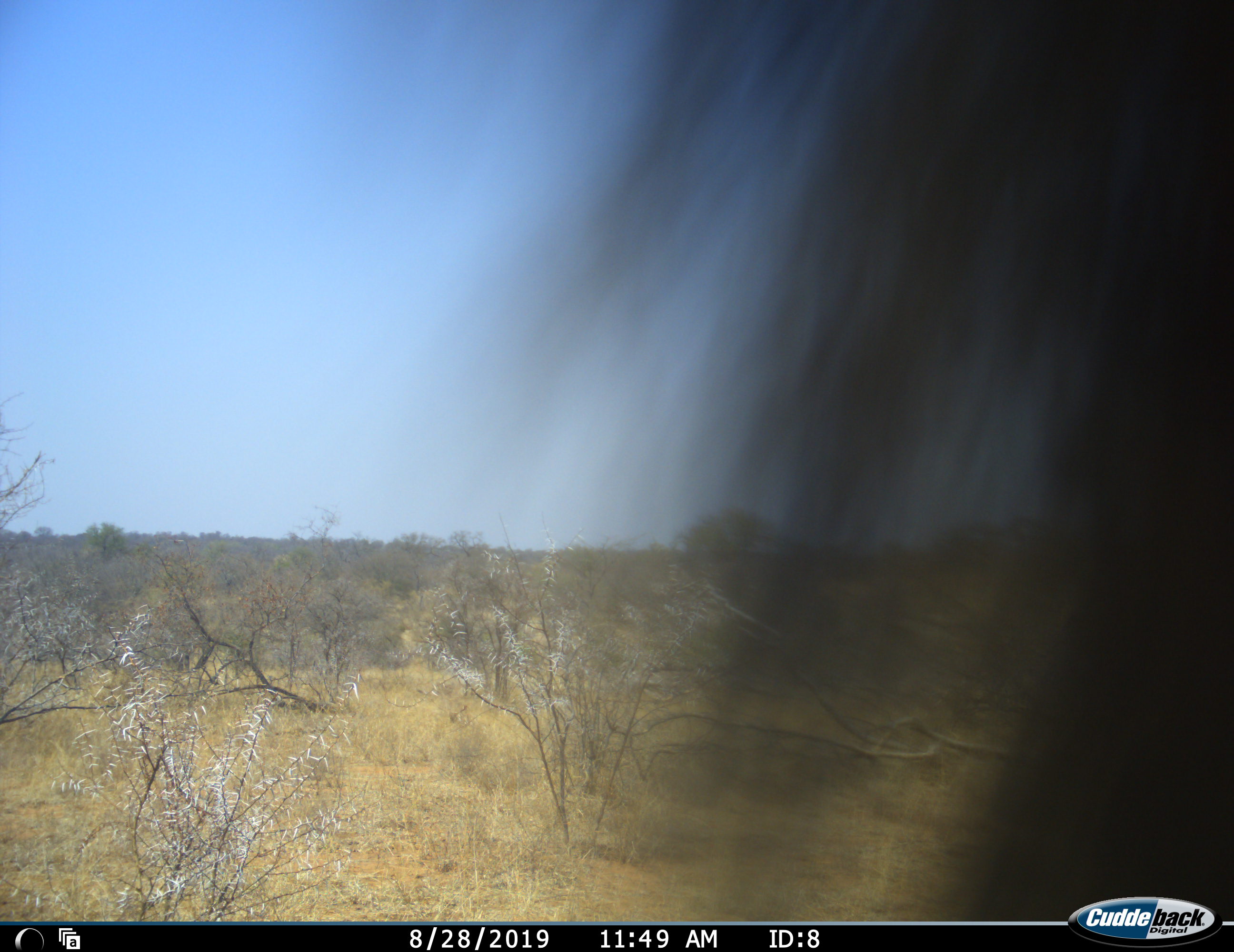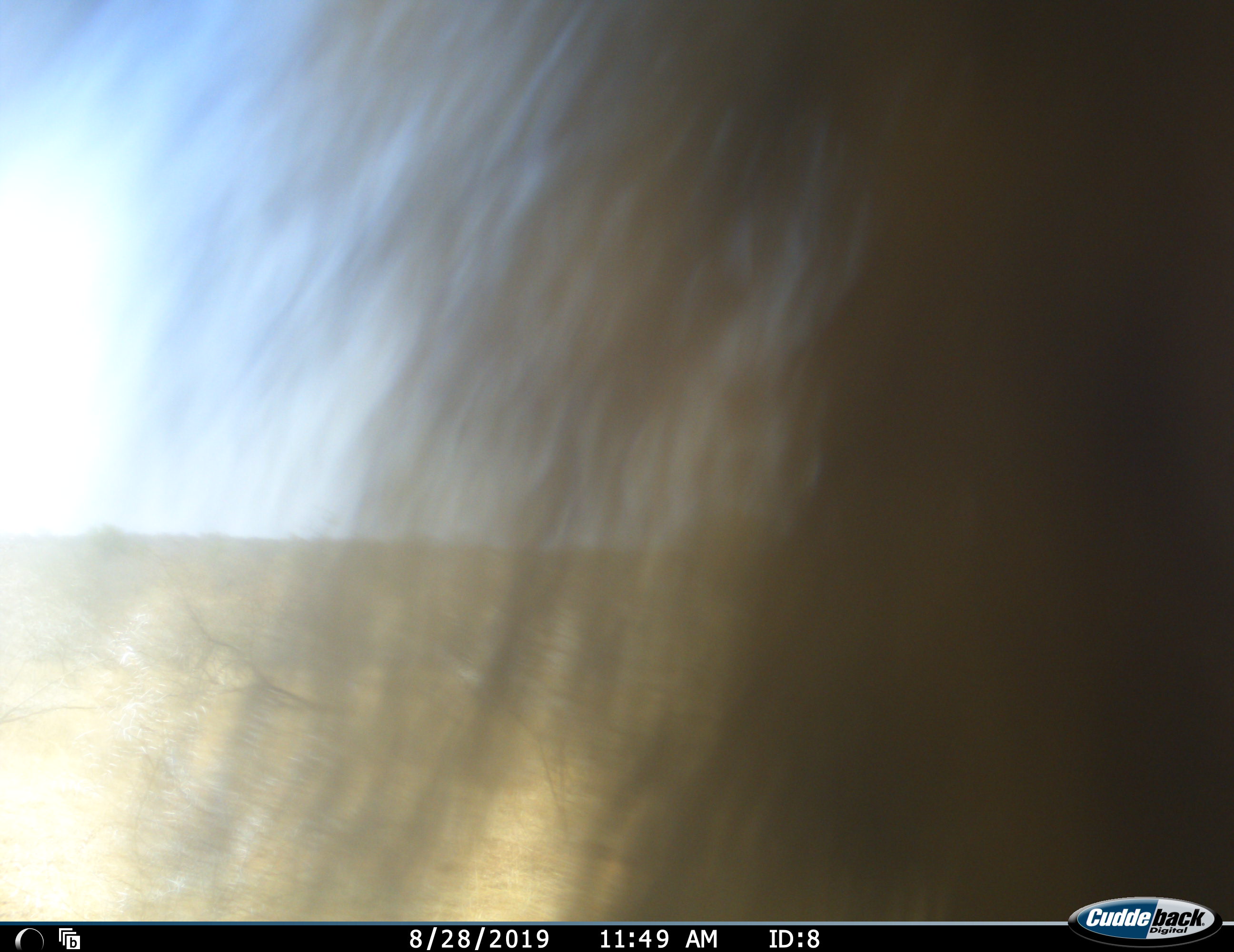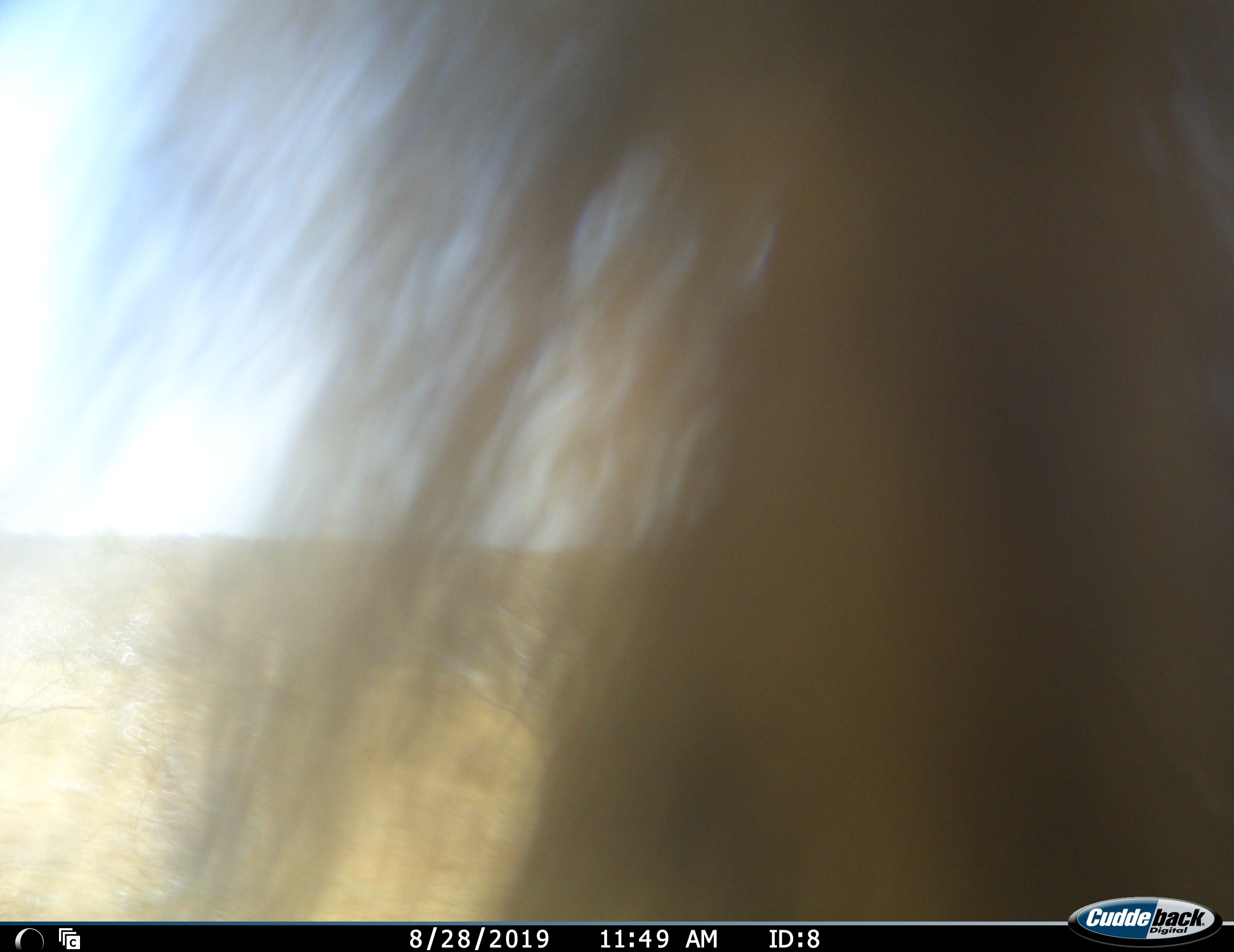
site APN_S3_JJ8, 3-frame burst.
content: unidentified animal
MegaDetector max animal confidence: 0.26